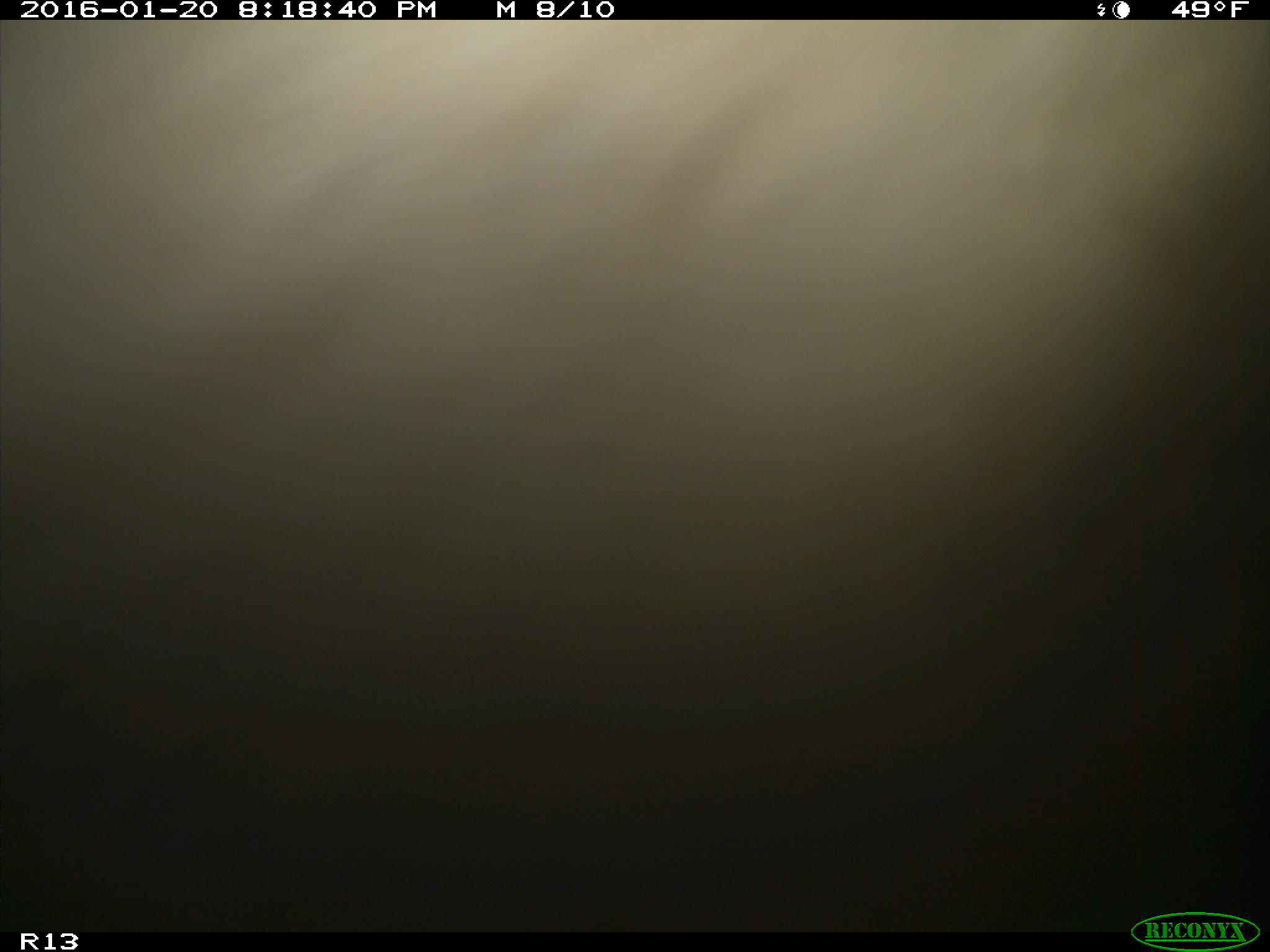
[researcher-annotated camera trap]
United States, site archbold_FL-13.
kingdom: Animalia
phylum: Chordata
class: Mammalia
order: Artiodactyla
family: Bovidae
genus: Bos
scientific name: Bos taurus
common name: domestic cow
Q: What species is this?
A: Bos taurus (domestic cow).